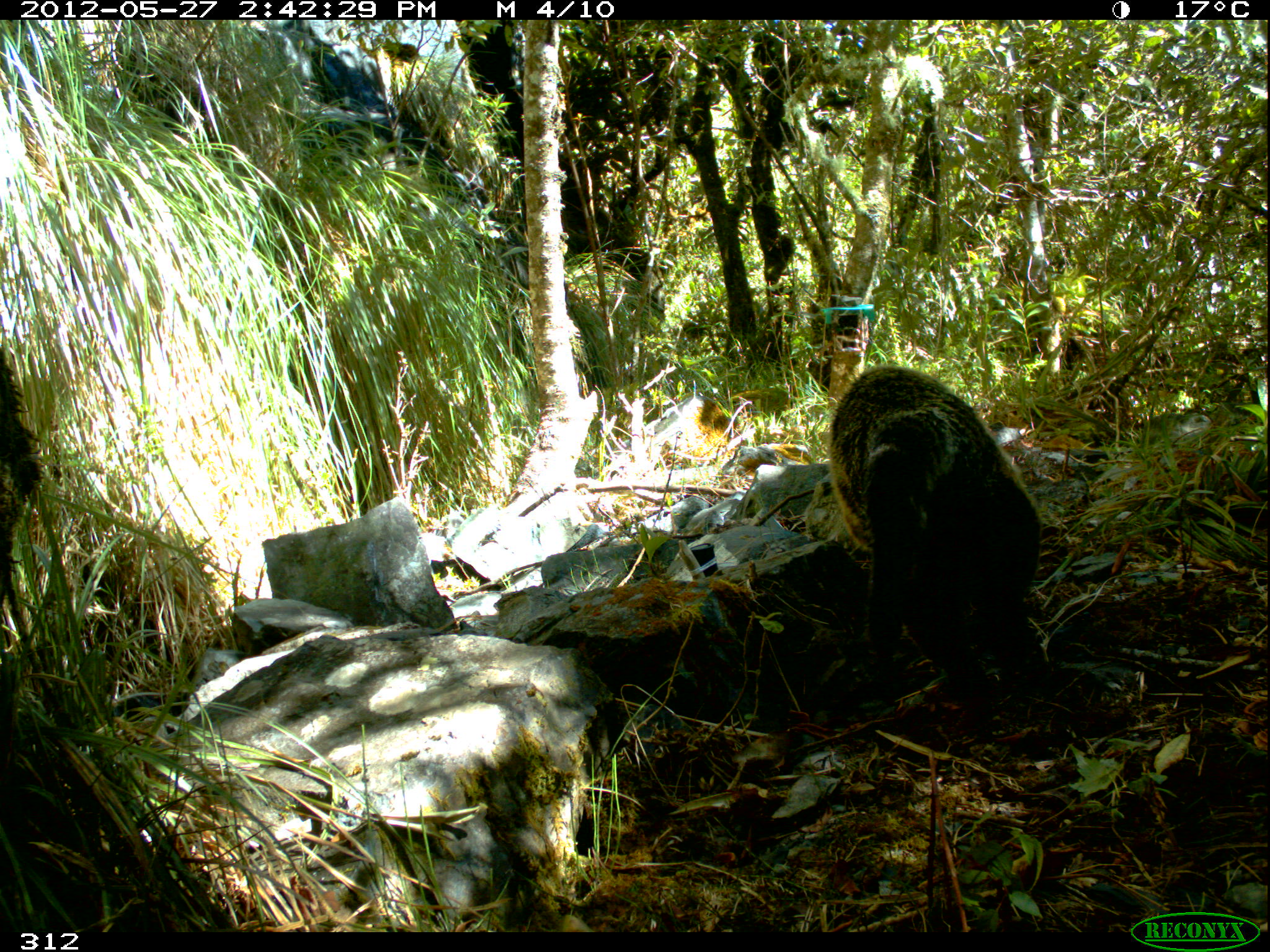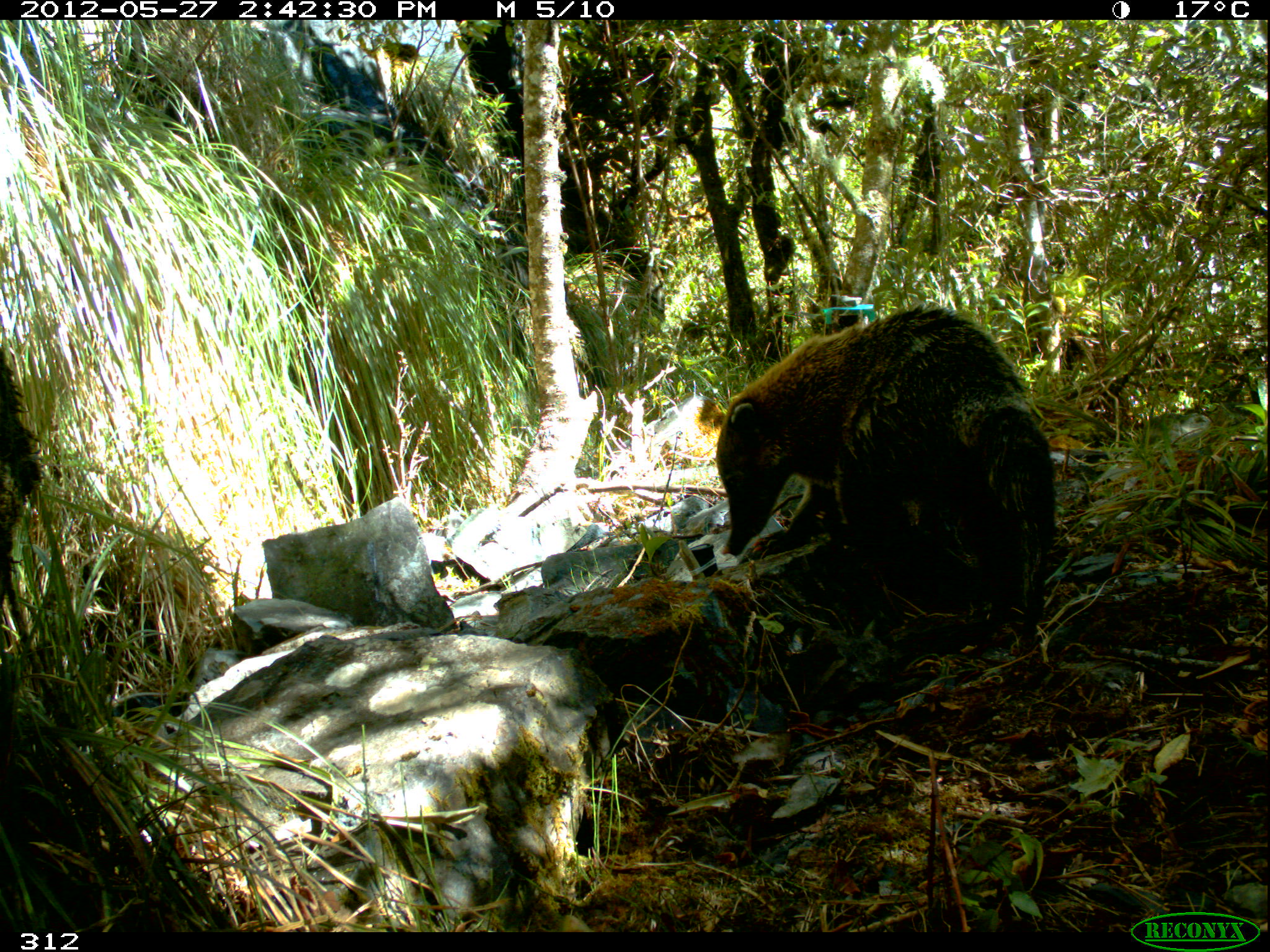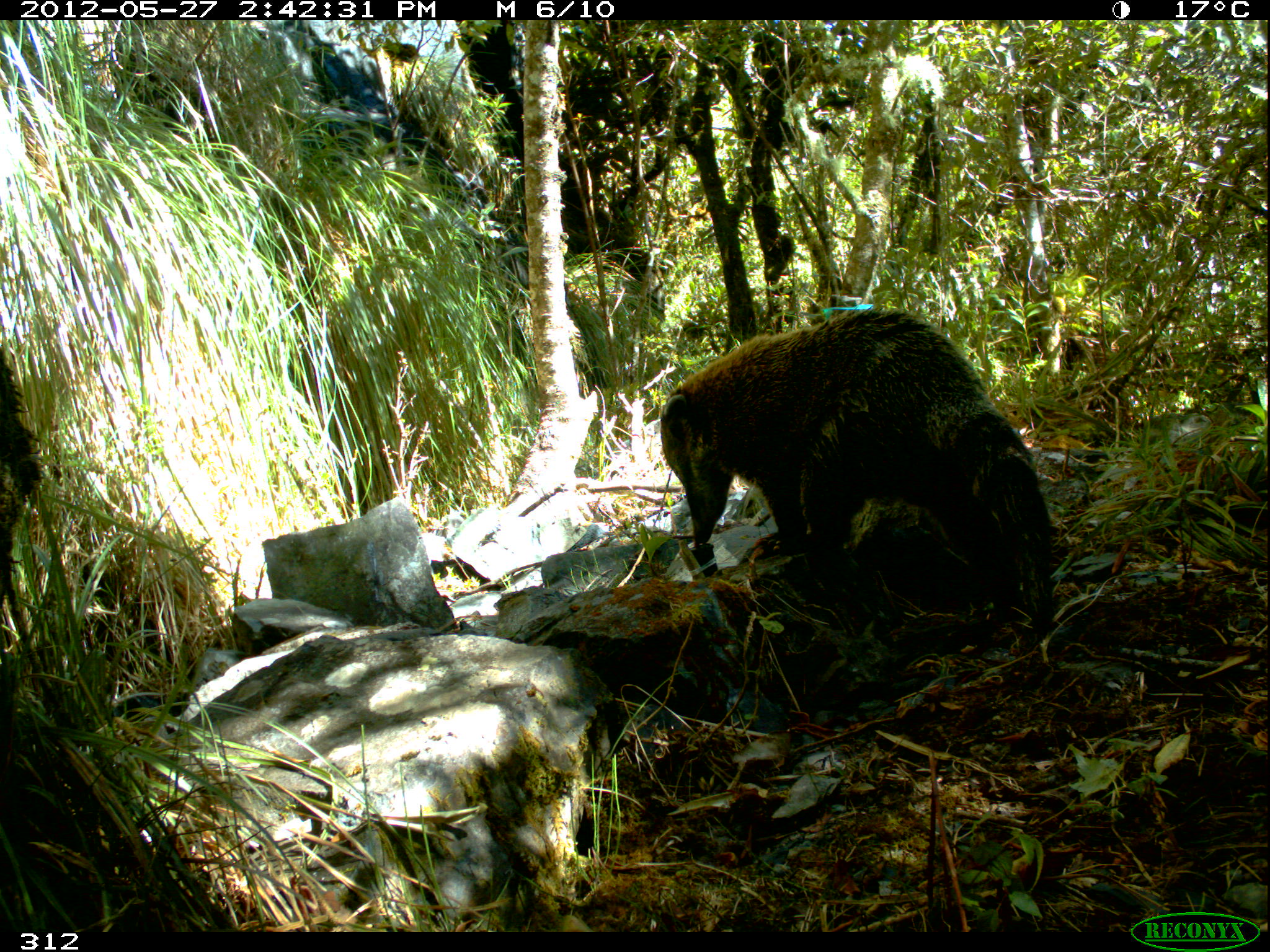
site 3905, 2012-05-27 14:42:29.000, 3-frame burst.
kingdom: Animalia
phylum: Chordata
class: Mammalia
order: Carnivora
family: Procyonidae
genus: Nasua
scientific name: Nasua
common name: coatis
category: unknown coati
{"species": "unknown coati (coatis) (Nasua)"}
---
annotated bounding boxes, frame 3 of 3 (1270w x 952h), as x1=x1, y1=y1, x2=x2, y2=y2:
unknown coati: x1=658, y1=305, x2=1053, y2=643